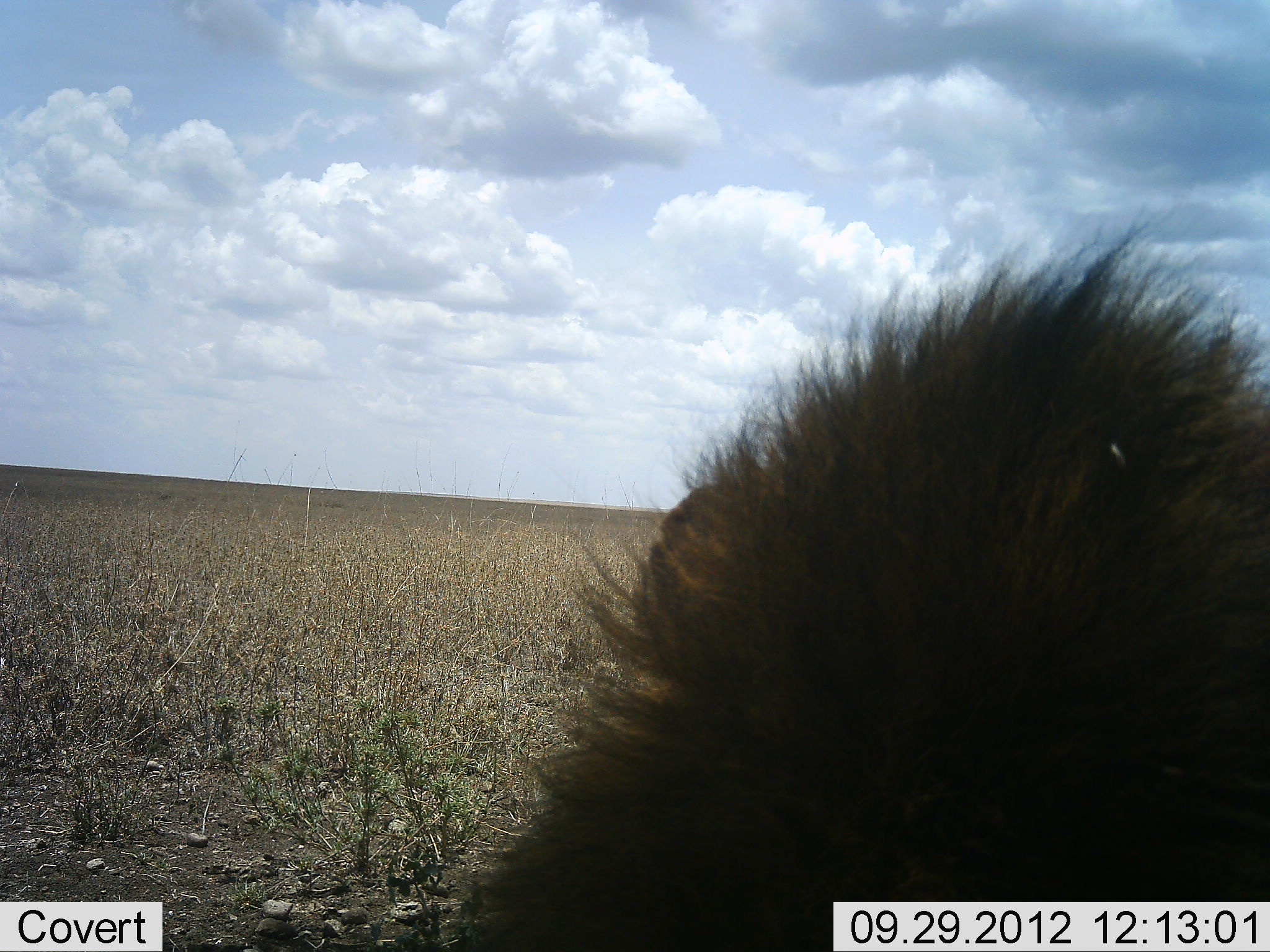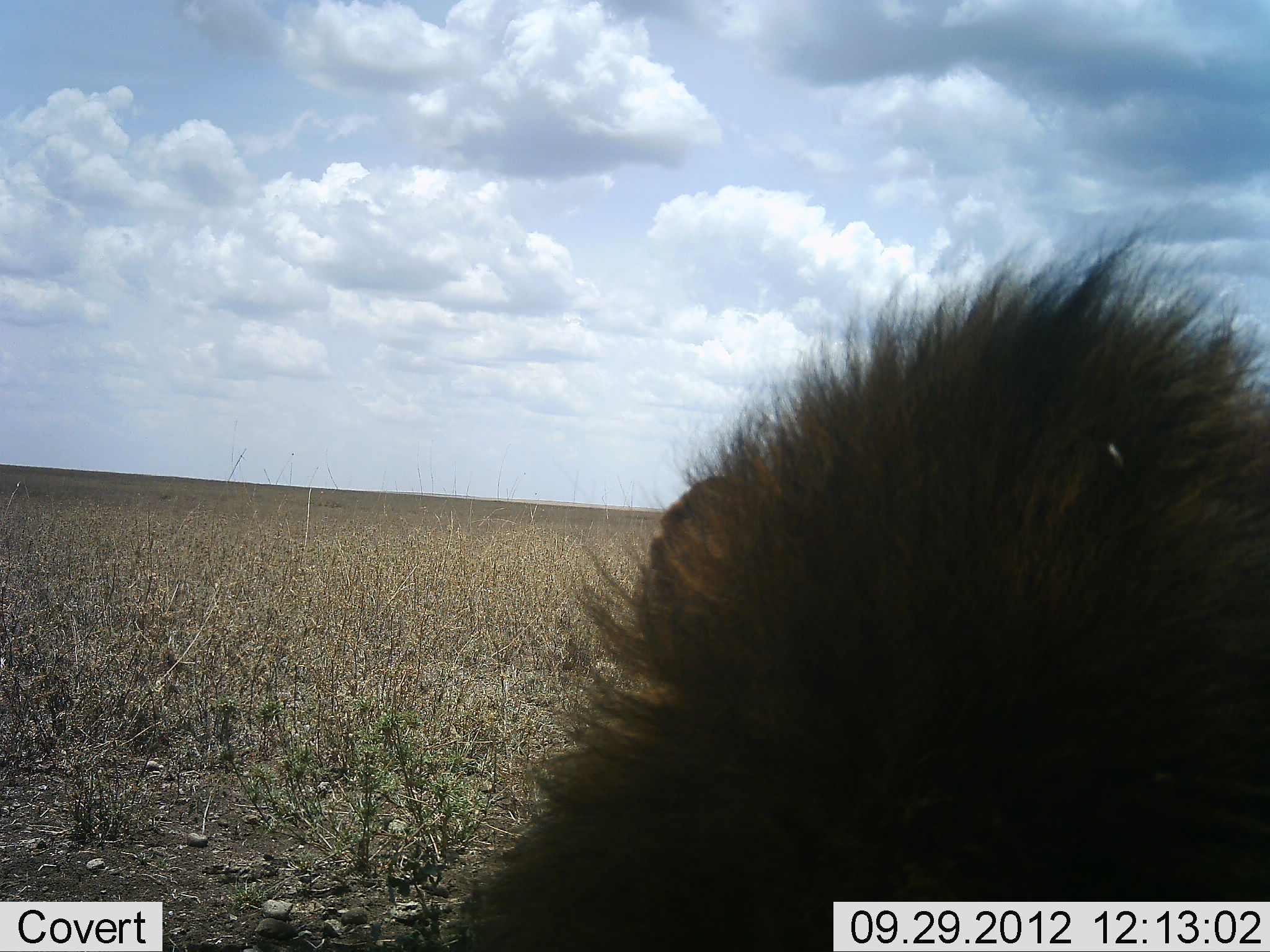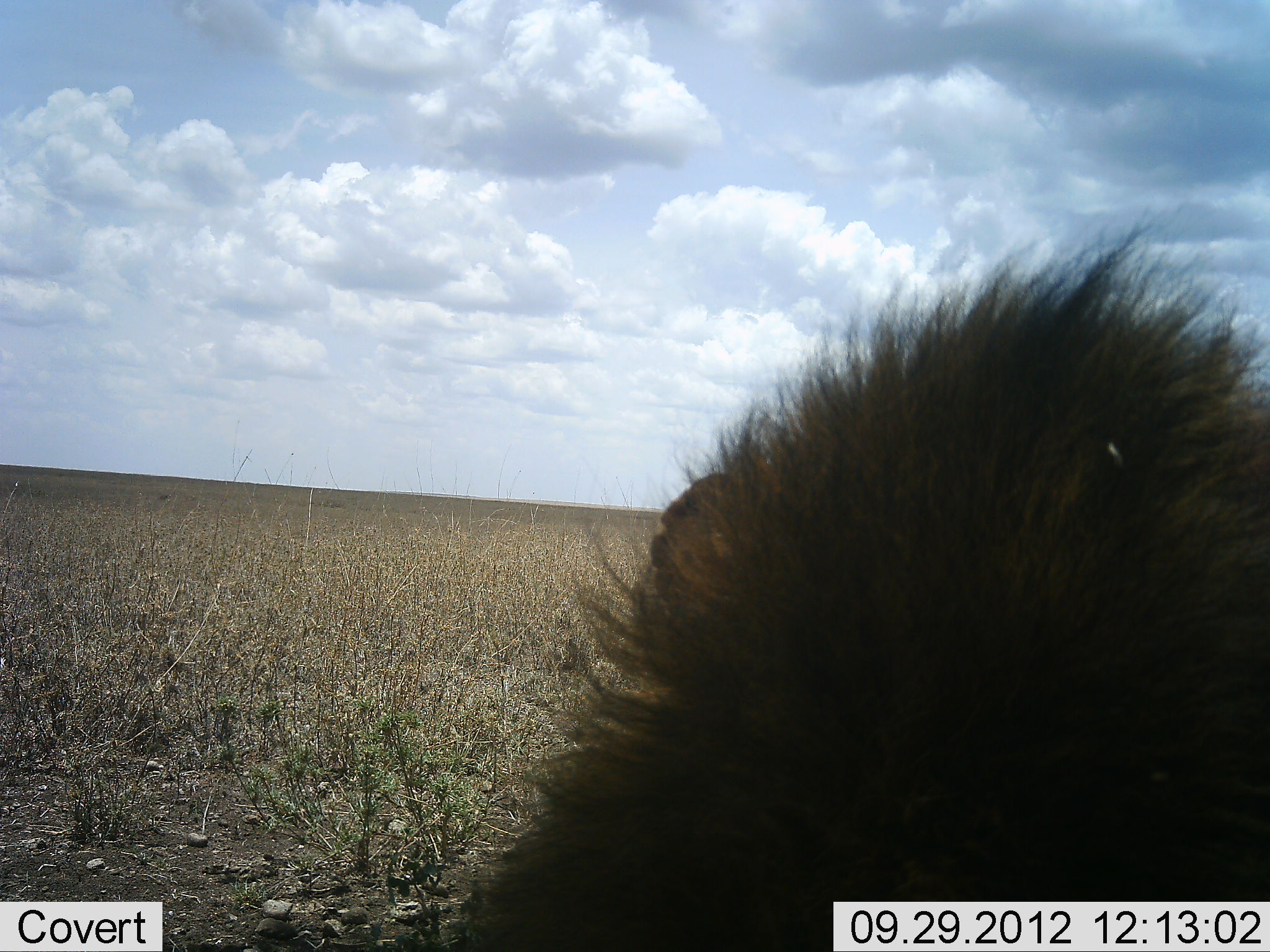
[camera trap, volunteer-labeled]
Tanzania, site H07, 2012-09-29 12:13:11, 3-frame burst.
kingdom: Animalia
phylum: Chordata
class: Mammalia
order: Carnivora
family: Felidae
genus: Panthera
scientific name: Panthera leo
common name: lion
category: lionmale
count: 1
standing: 10%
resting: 90%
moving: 0%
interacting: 0%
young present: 0%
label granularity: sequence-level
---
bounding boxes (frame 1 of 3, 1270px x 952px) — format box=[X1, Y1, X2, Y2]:
animal: box=[449, 206, 1270, 952]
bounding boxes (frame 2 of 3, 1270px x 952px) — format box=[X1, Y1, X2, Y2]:
animal: box=[450, 212, 1270, 952]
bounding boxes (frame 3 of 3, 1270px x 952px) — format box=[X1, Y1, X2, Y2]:
animal: box=[453, 204, 1270, 952]